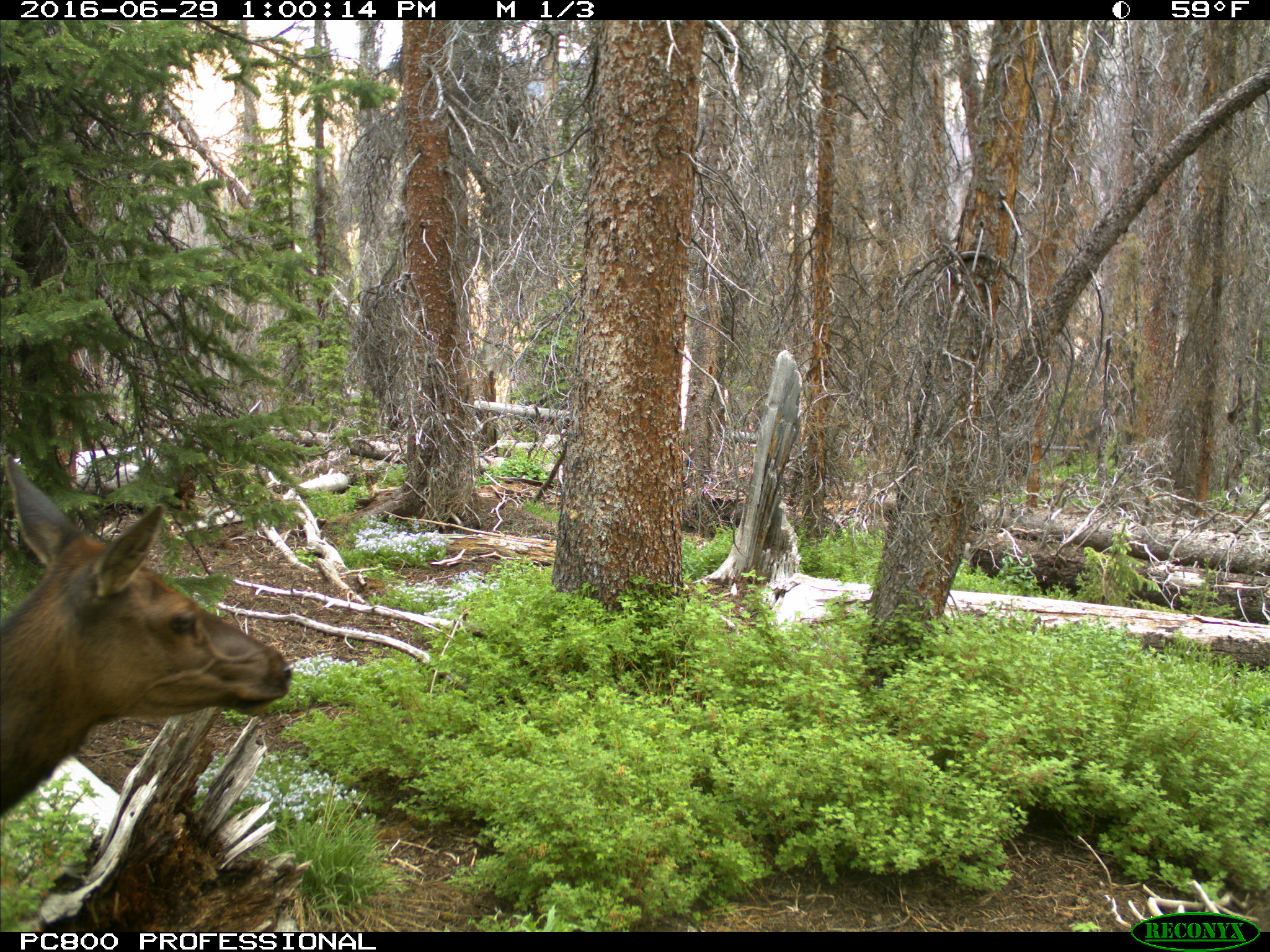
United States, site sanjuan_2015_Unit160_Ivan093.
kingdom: Animalia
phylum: Chordata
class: Mammalia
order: Artiodactyla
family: Cervidae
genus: Cervus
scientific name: Cervus elaphus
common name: red deer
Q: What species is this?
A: Cervus elaphus (red deer).